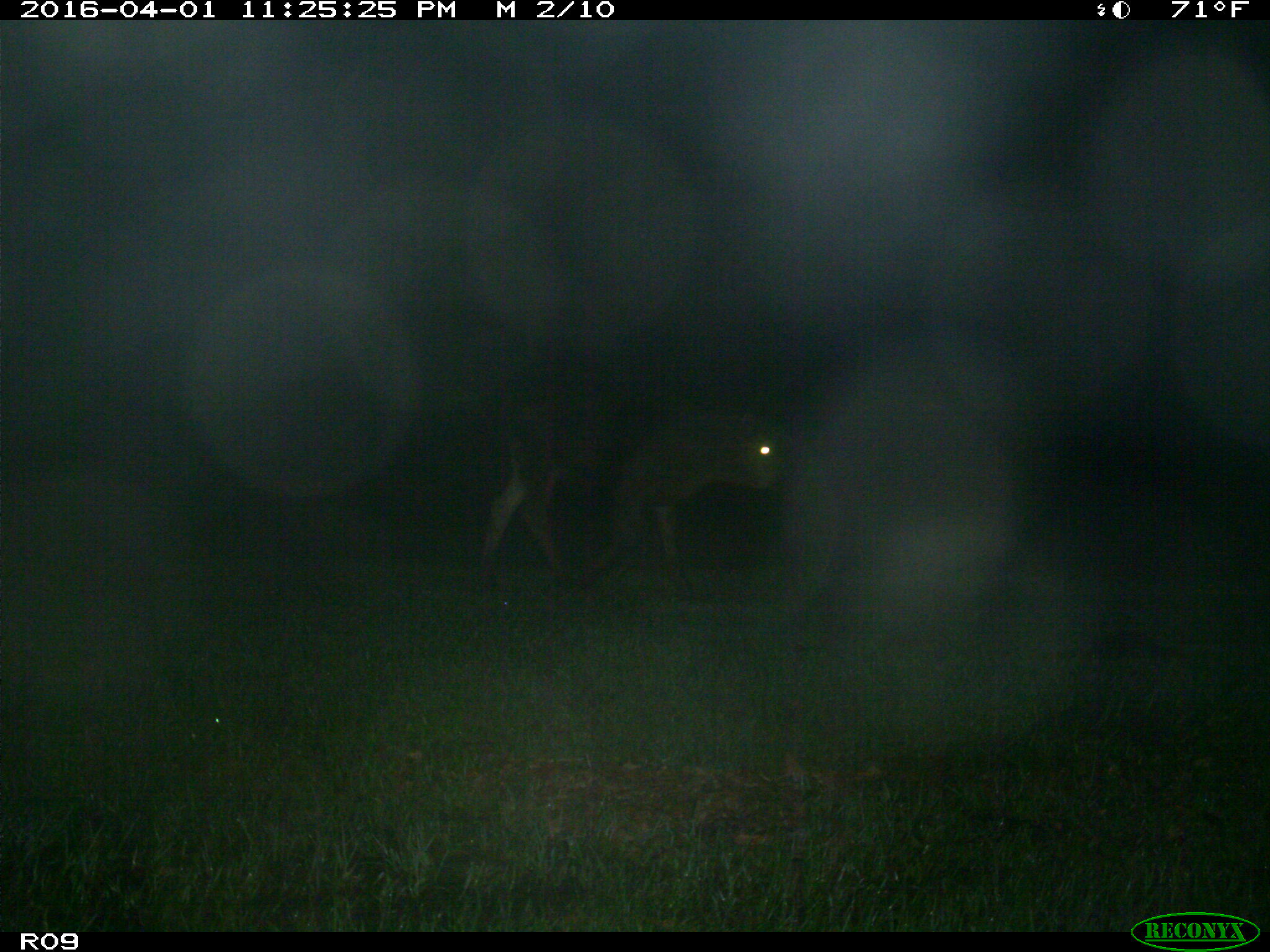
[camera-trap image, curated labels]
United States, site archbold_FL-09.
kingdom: Animalia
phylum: Chordata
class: Mammalia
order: Artiodactyla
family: Bovidae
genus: Bos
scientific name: Bos taurus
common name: domestic cow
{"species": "Bos taurus (domestic cow)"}